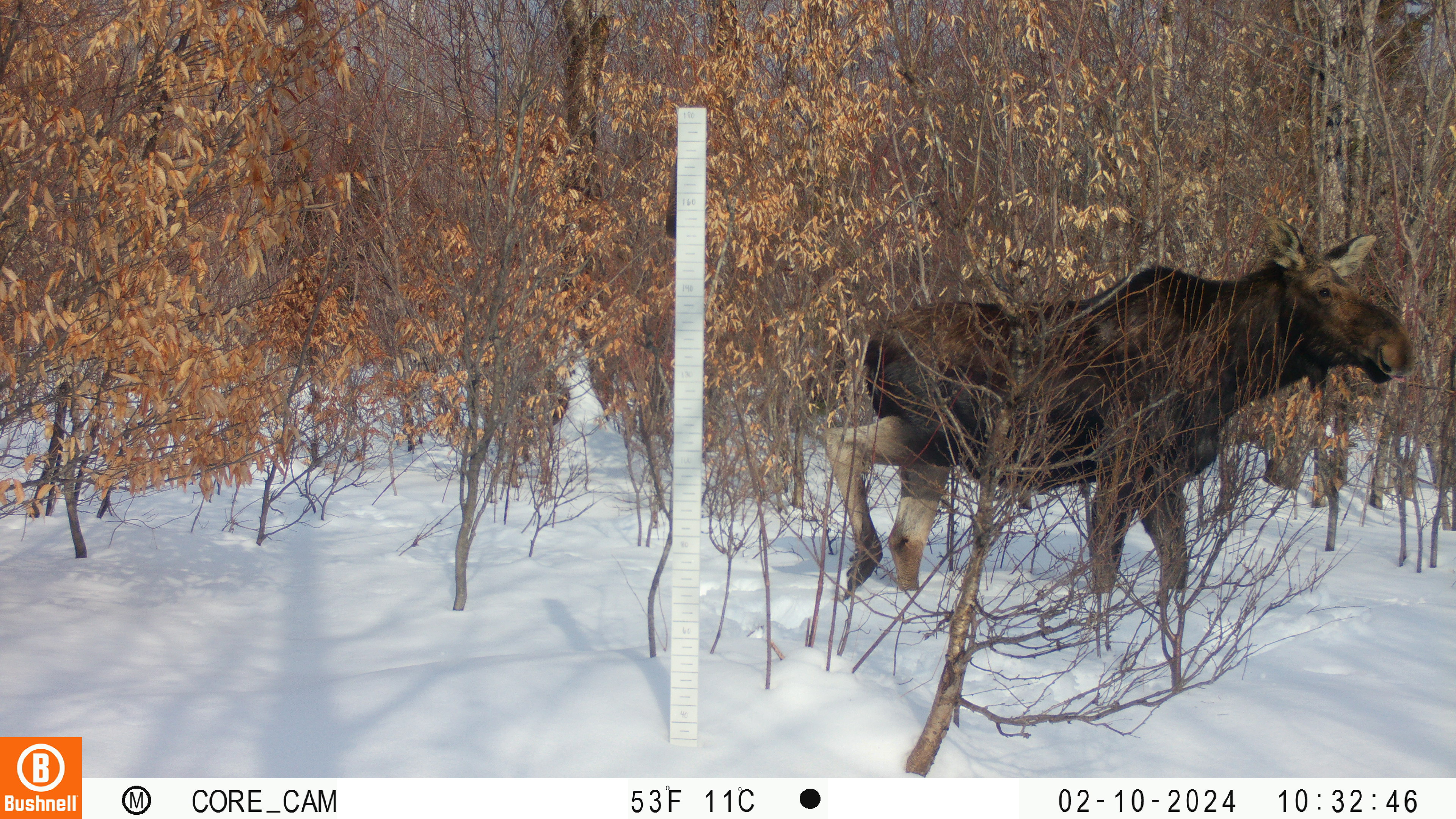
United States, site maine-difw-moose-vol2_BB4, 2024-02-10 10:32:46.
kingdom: Animalia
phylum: Chordata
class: Mammalia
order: Artiodactyla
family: Cervidae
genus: Alces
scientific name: Alces alces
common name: moose